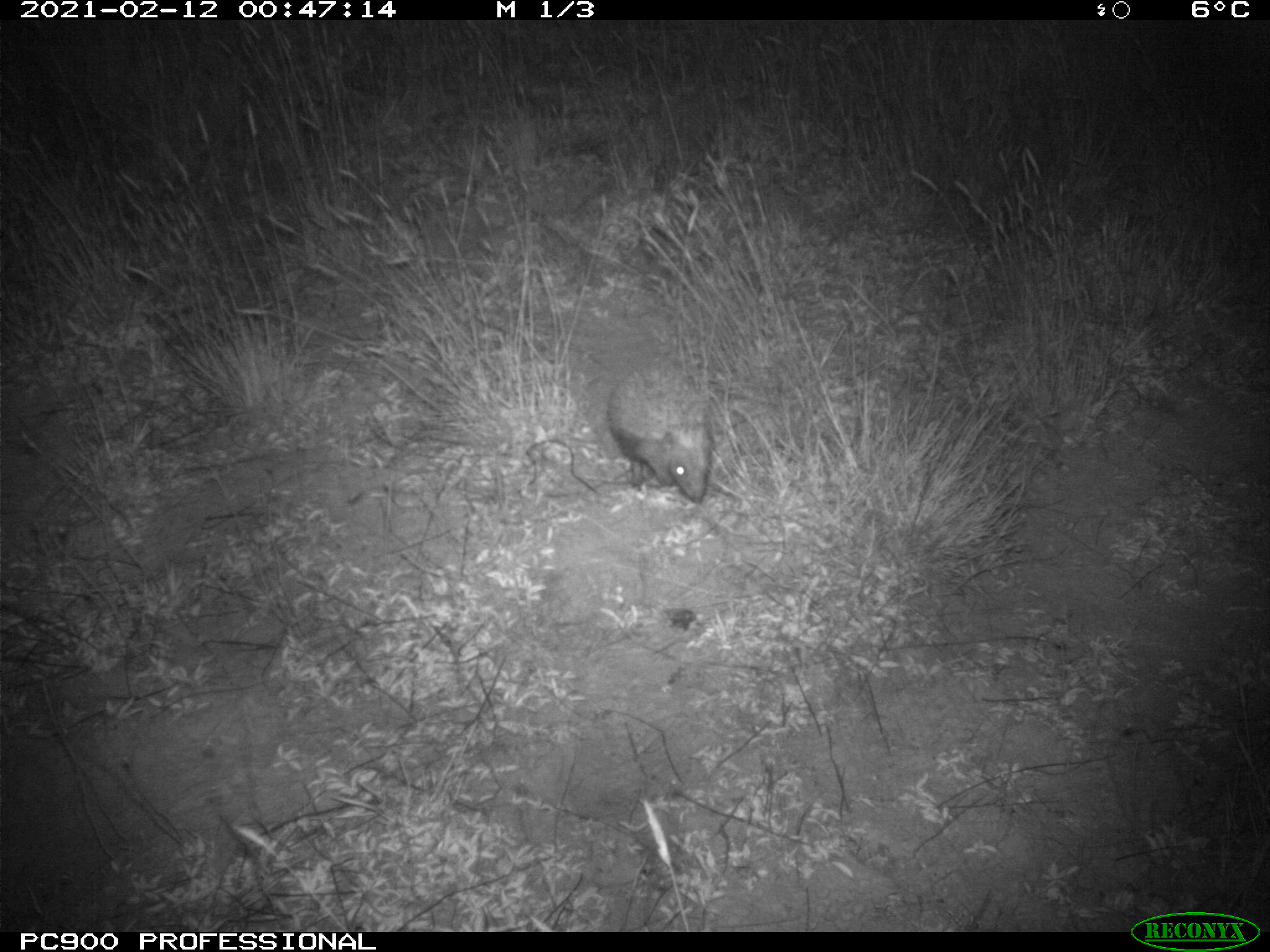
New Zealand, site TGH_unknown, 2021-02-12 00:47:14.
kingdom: Animalia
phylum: Chordata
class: Mammalia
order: Eulipotyphla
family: Erinaceidae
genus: Erinaceus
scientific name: Erinaceus europaeus europaeus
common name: european hedgehog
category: hedgehog